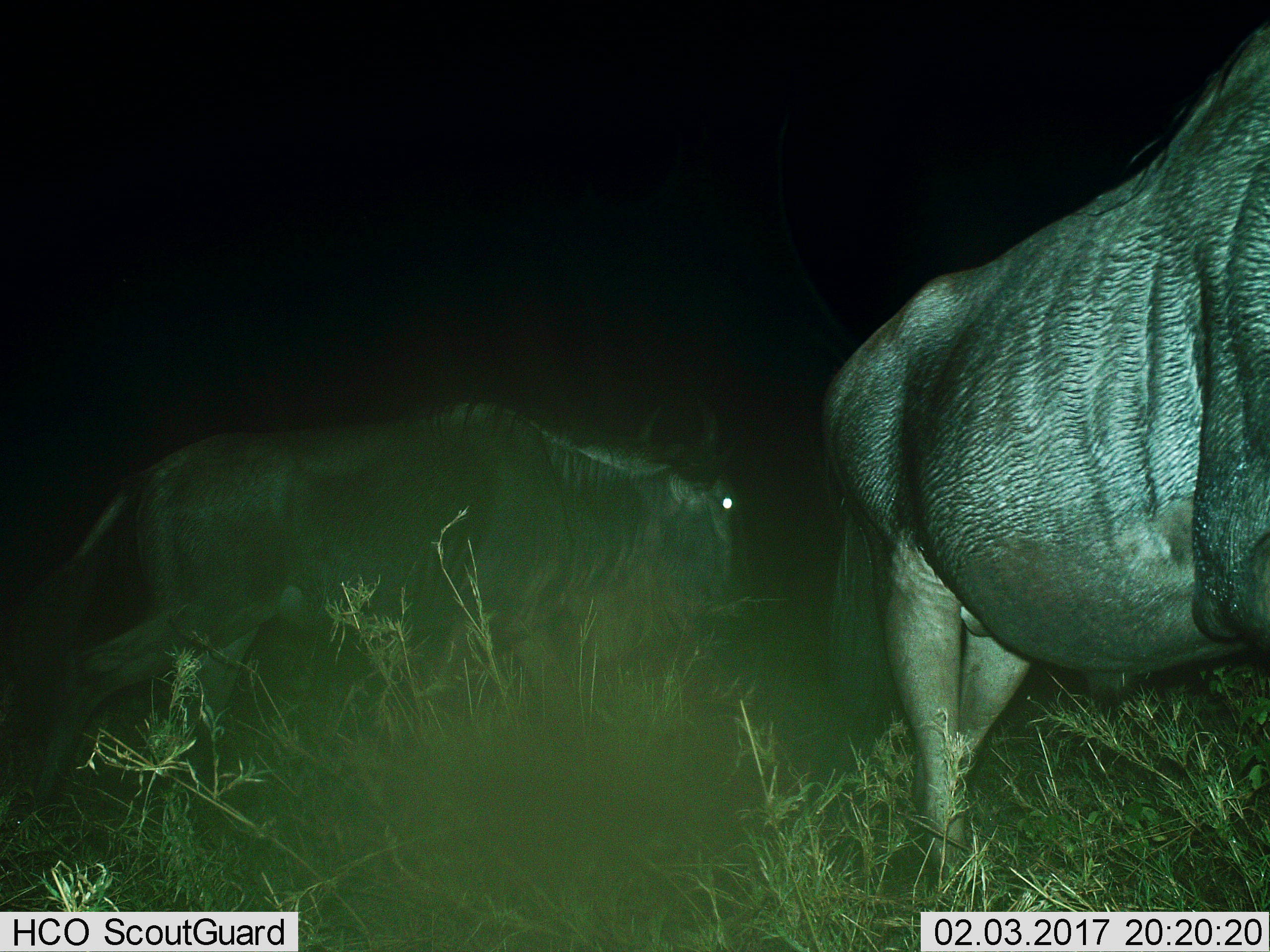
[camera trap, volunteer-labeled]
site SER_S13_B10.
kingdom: Animalia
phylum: Chordata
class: Mammalia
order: Artiodactyla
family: Bovidae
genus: Connochaetes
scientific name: Connochaetes taurinus taurinus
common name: blue wildebeest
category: wildebeestblue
Wildebeestblue (blue wildebeest) (Connochaetes taurinus taurinus), count 2. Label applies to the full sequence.